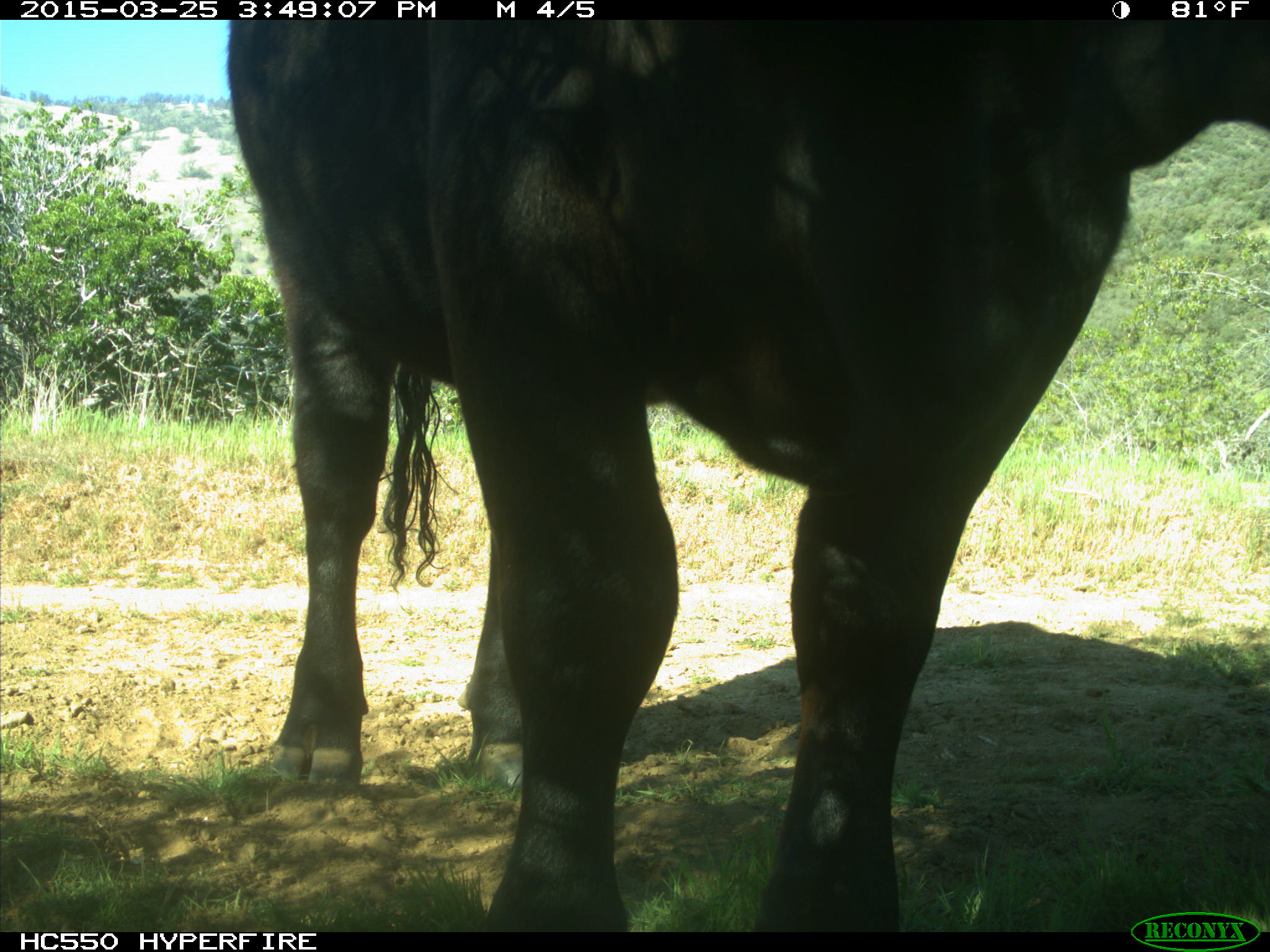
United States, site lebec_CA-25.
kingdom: Animalia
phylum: Chordata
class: Mammalia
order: Artiodactyla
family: Bovidae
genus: Bos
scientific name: Bos taurus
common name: domestic cow